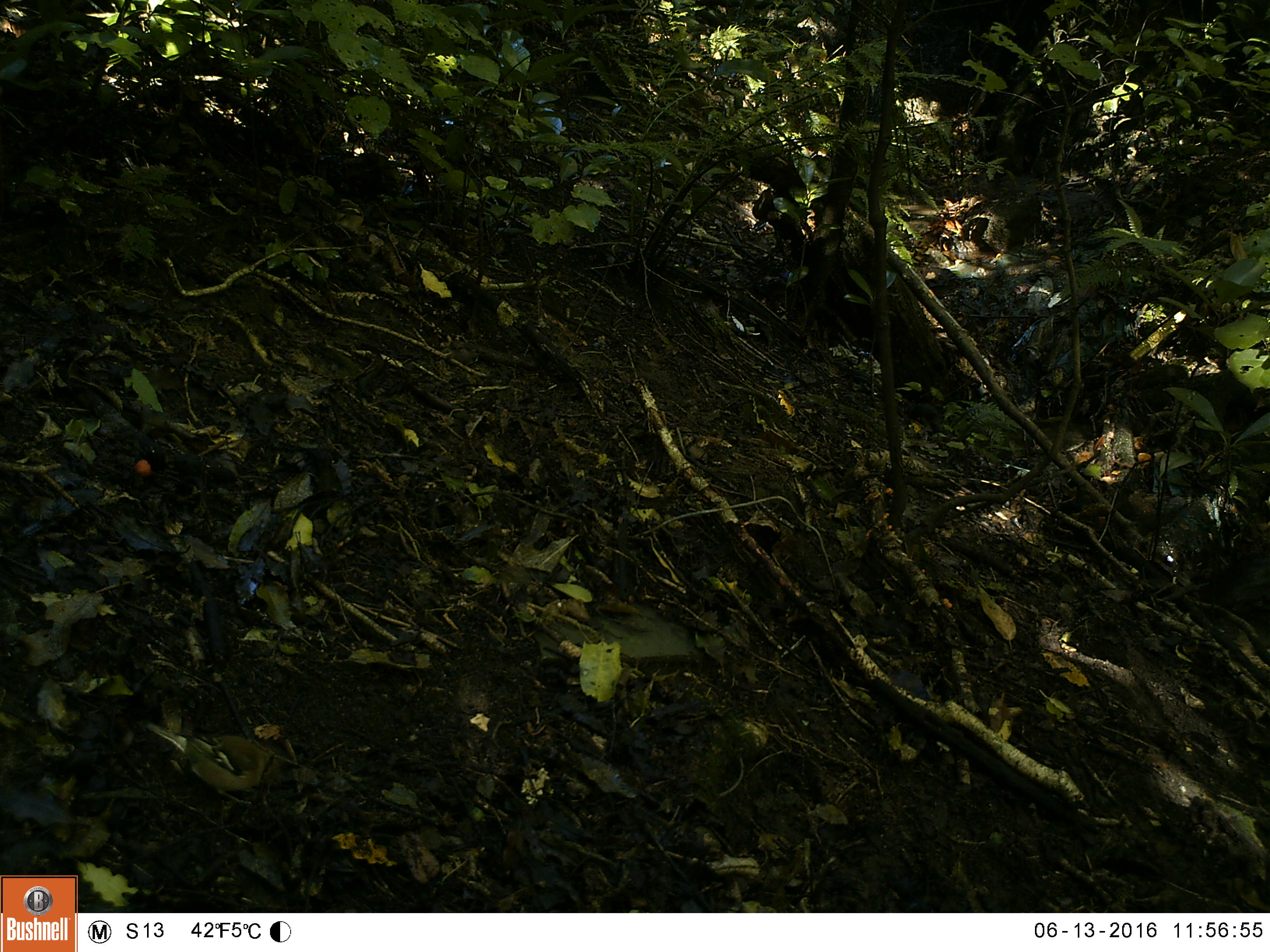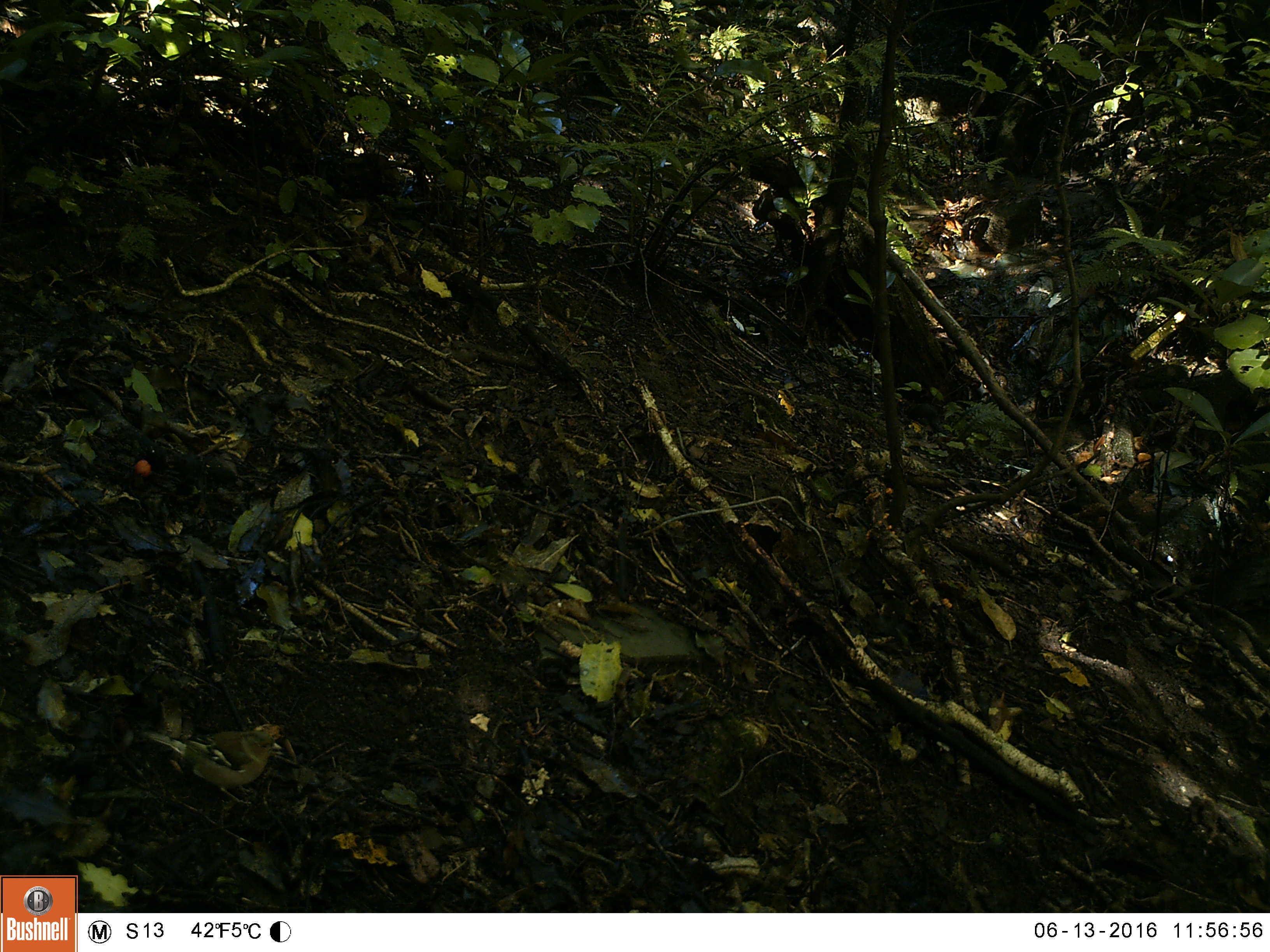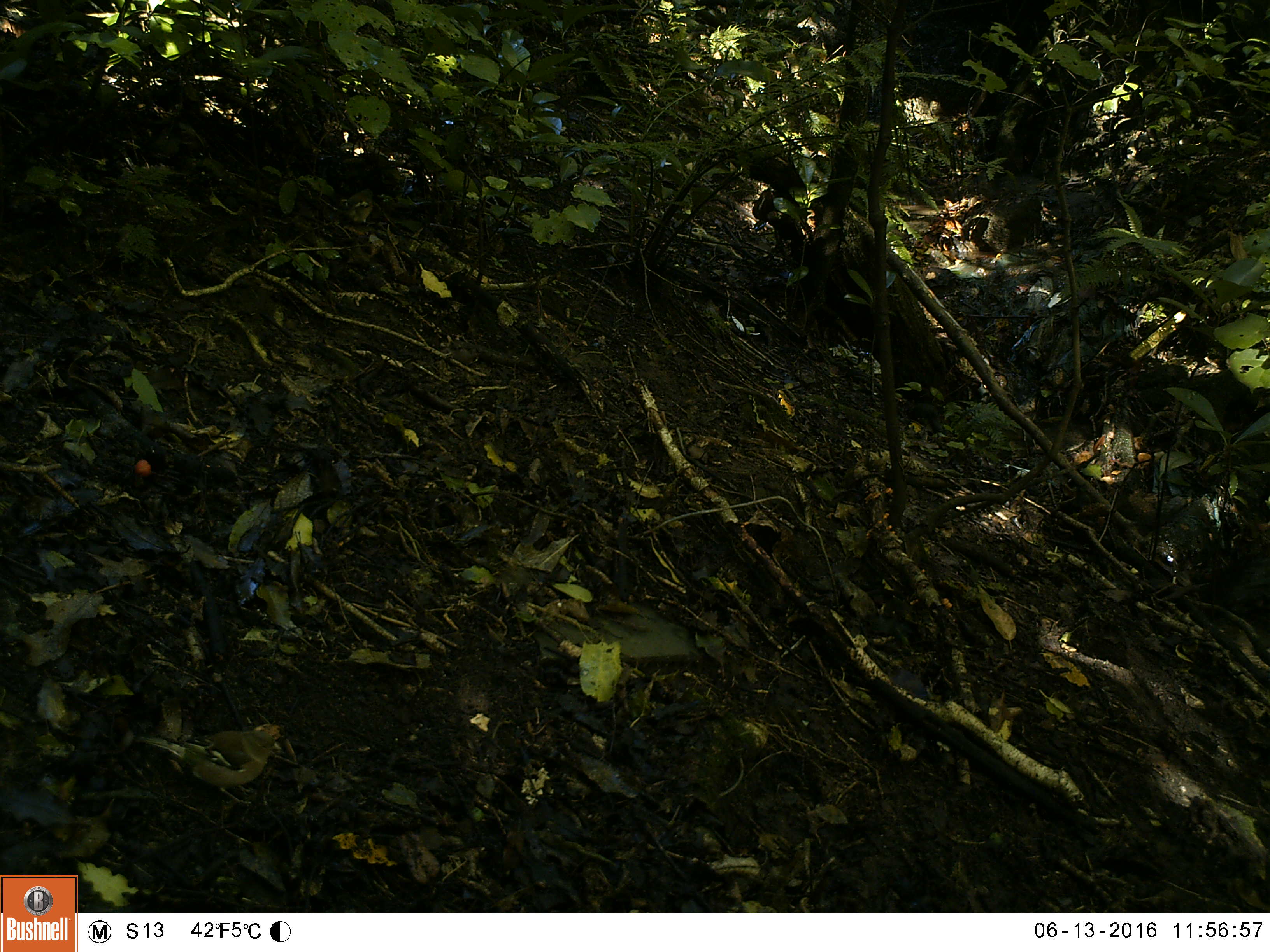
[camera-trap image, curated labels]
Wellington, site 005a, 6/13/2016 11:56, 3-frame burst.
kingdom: Animalia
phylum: Chordata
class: Aves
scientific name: Aves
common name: bird